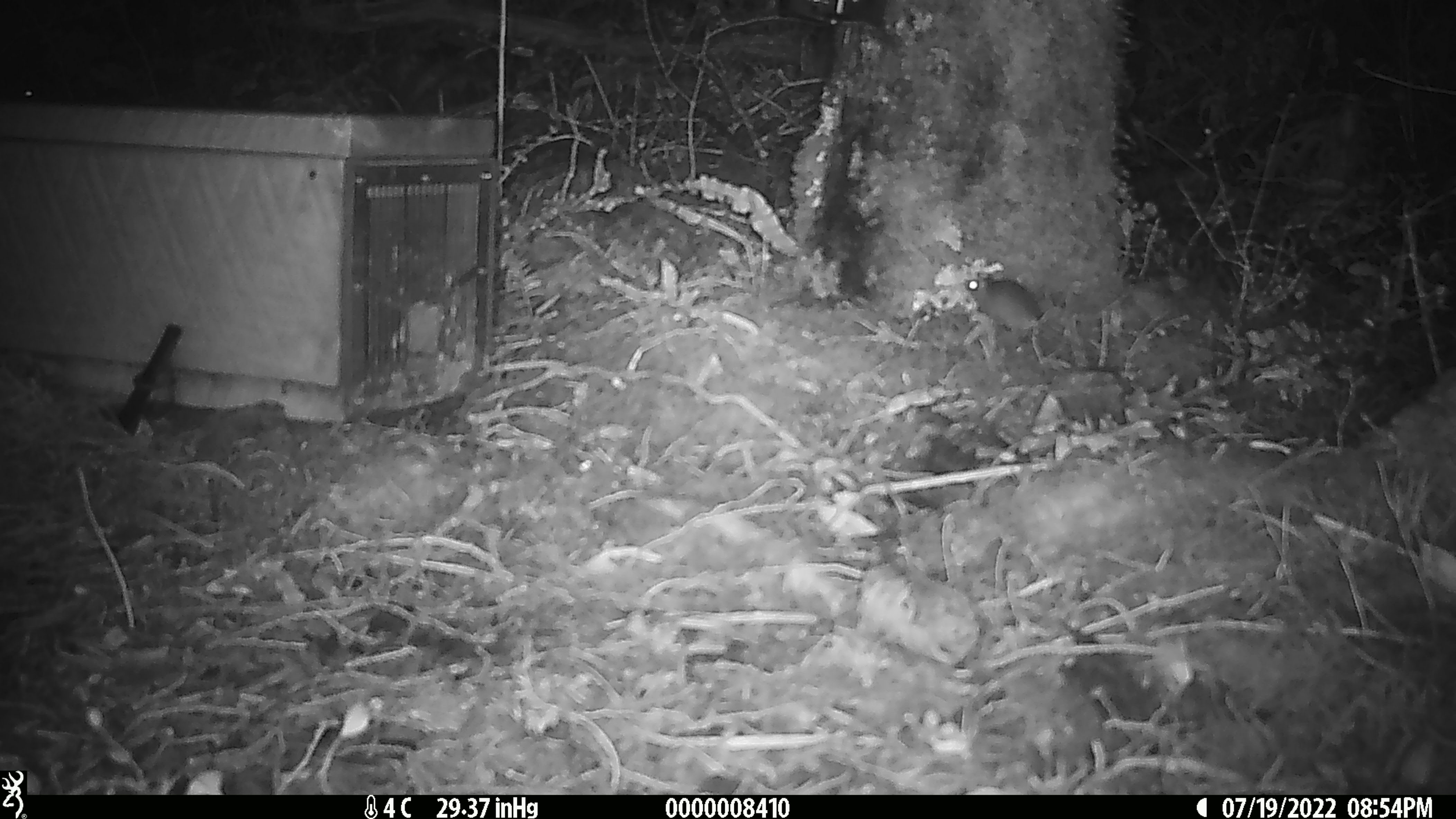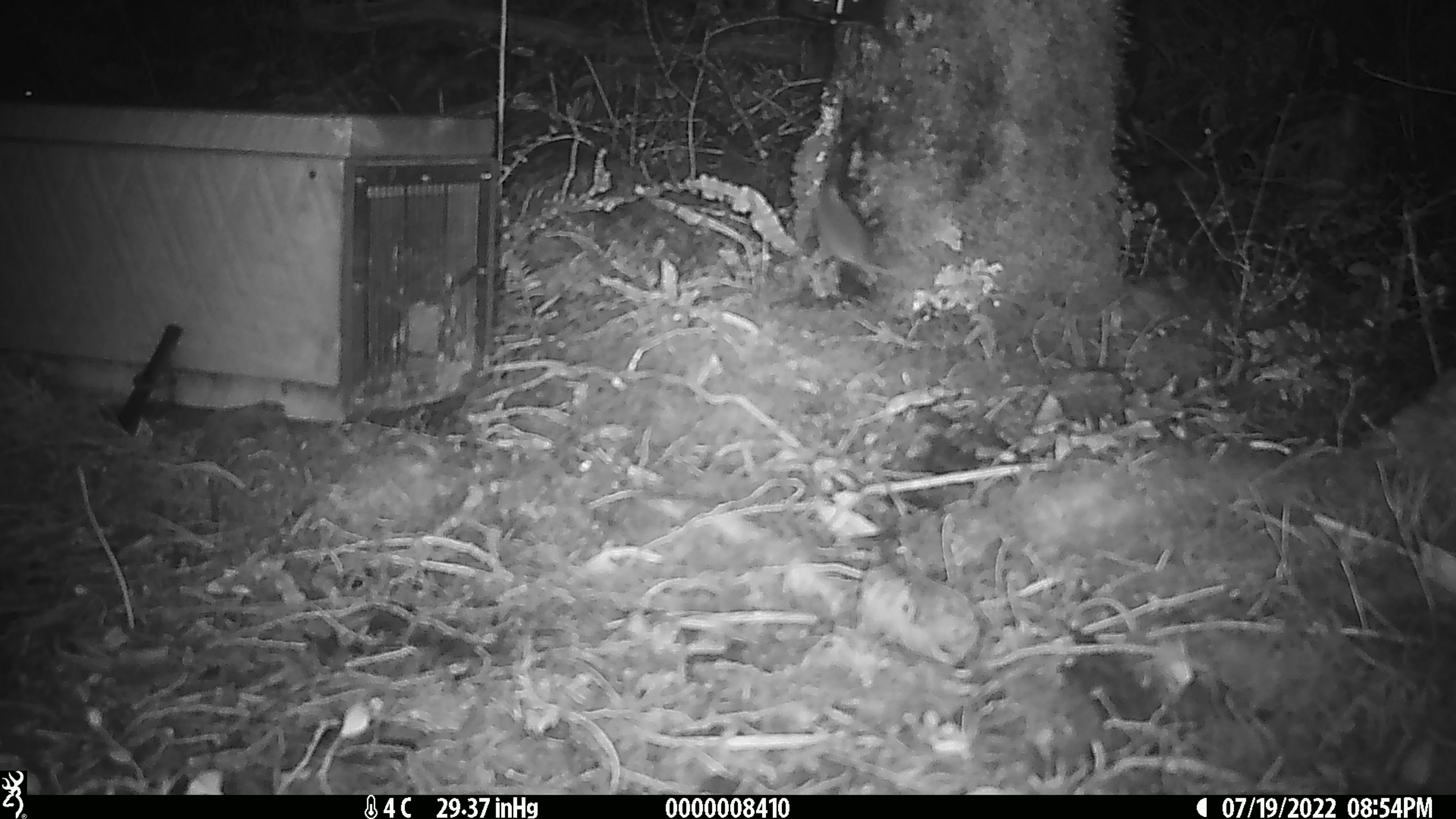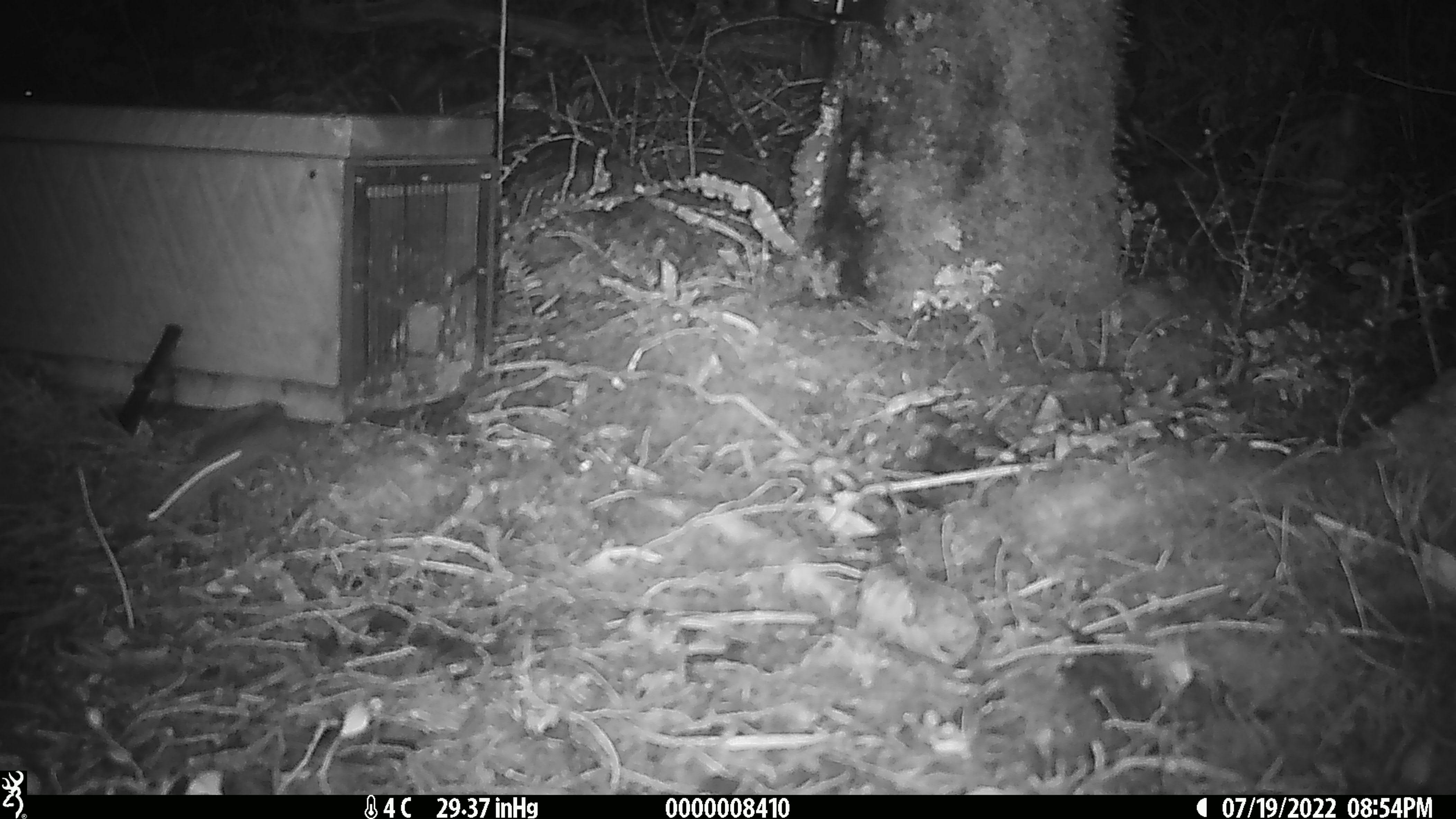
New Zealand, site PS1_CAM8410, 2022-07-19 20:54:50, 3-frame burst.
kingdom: Animalia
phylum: Chordata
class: Mammalia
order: Rodentia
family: Muridae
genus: Mus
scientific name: Mus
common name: mouse